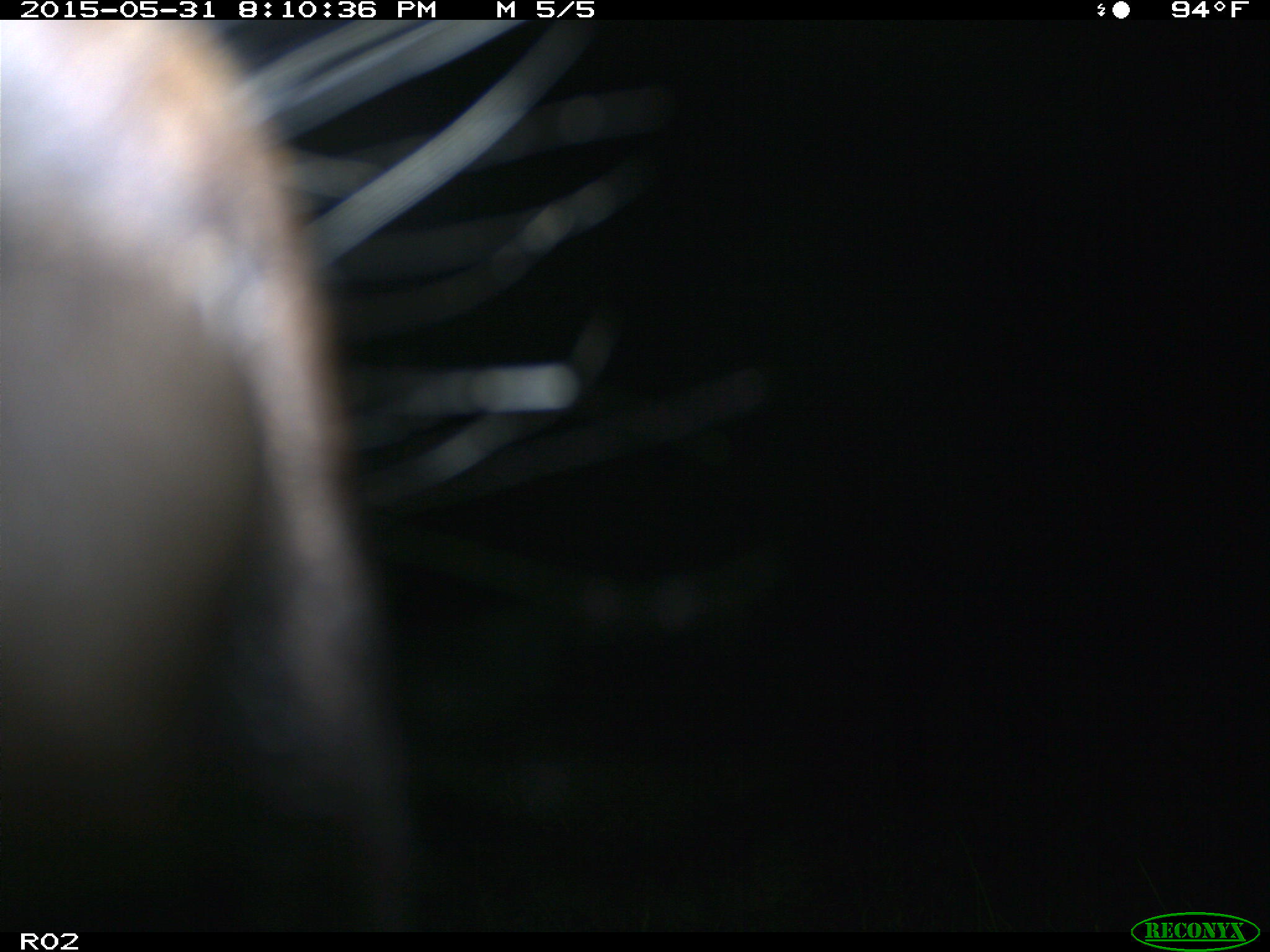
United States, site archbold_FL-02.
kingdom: Animalia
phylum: Chordata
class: Mammalia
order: Artiodactyla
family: Bovidae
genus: Bos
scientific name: Bos taurus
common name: domestic cow